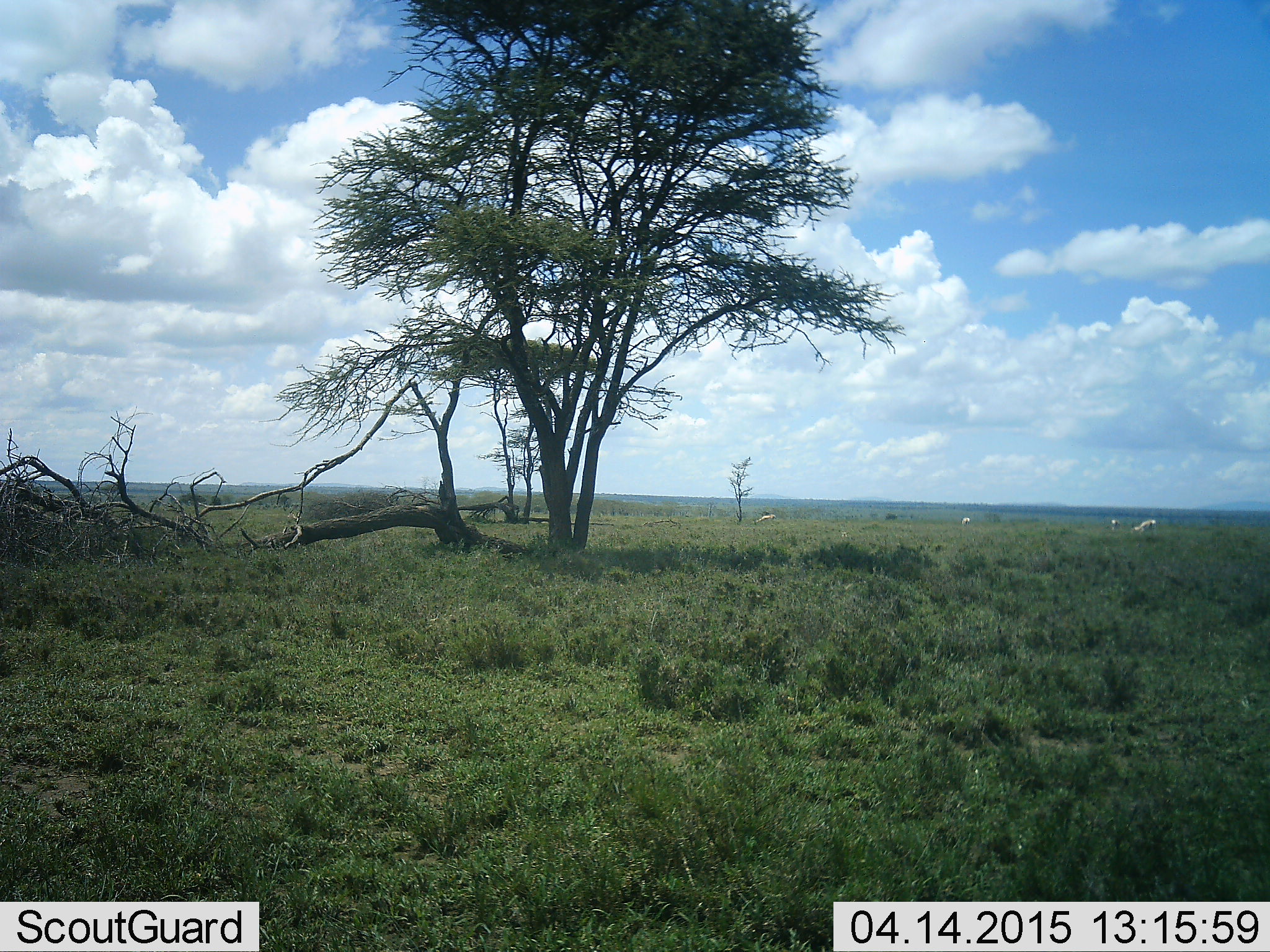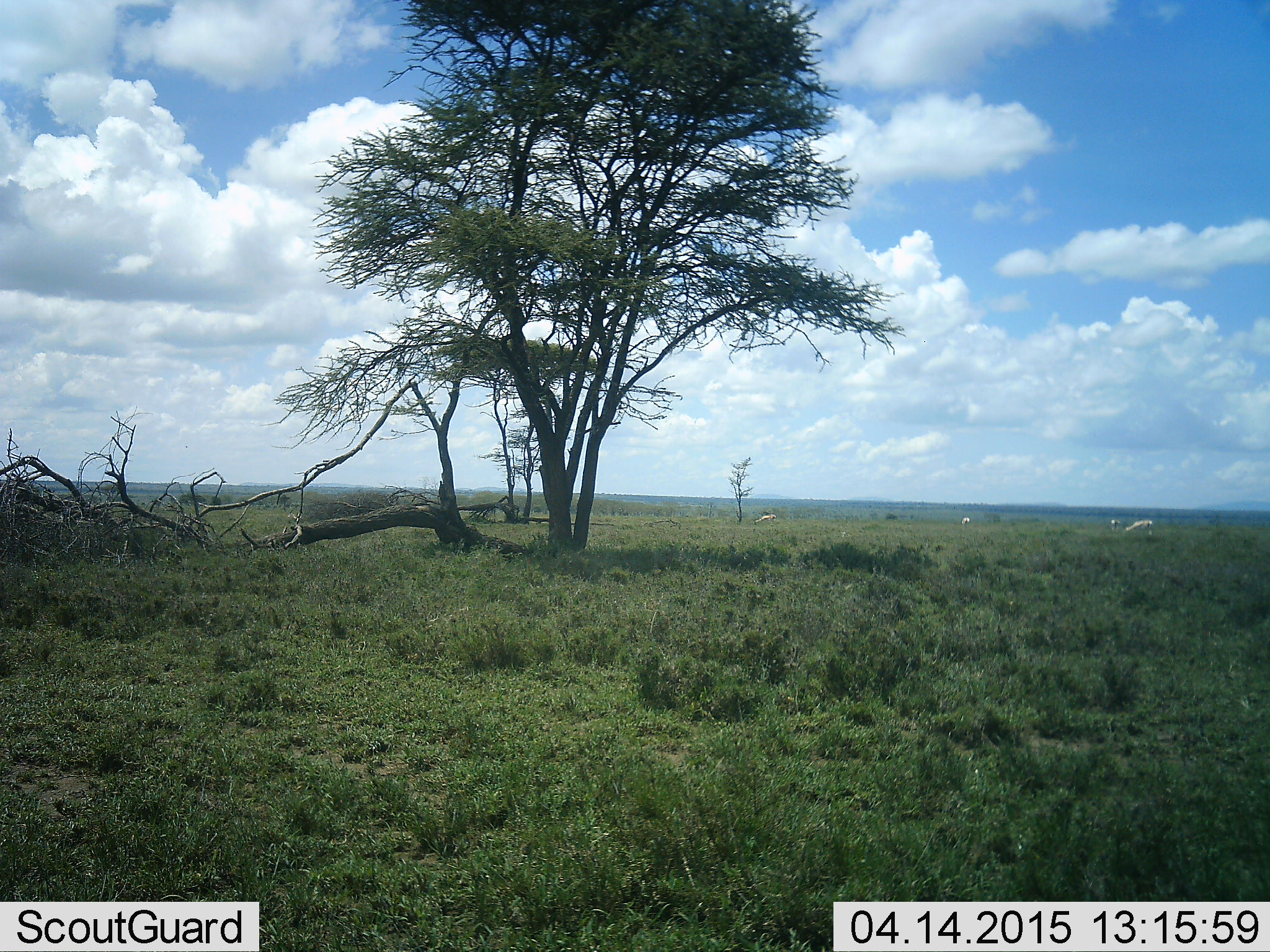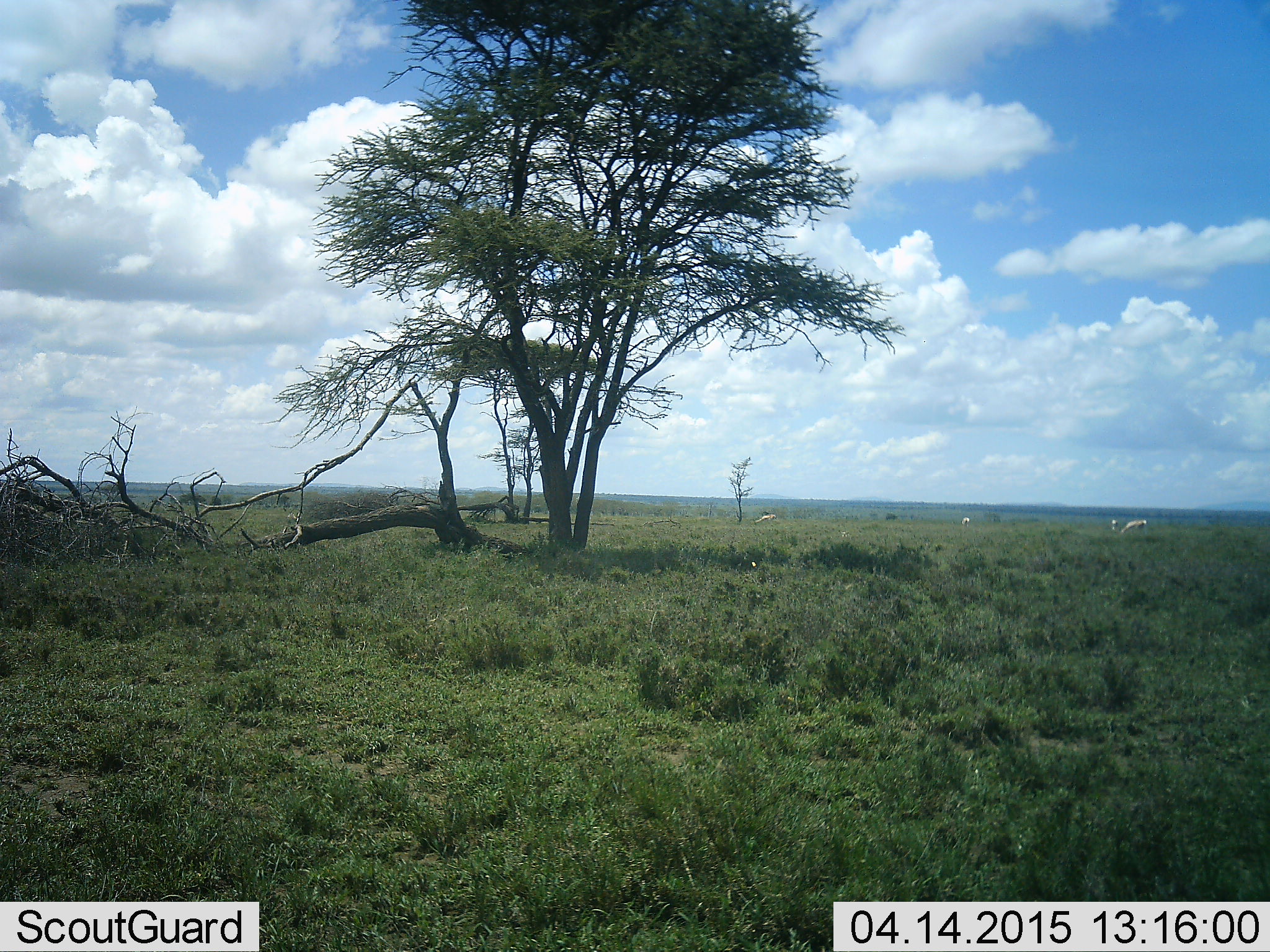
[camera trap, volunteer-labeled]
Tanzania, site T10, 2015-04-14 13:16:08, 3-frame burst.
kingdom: Animalia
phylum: Chordata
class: Mammalia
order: Artiodactyla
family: Bovidae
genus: Nanger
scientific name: Nanger granti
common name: grant's gazelle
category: gazellegrants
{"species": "gazellegrants (grant's gazelle) (Nanger granti)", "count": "4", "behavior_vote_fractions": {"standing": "62%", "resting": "0%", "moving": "50%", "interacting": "0%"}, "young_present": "0%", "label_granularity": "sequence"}